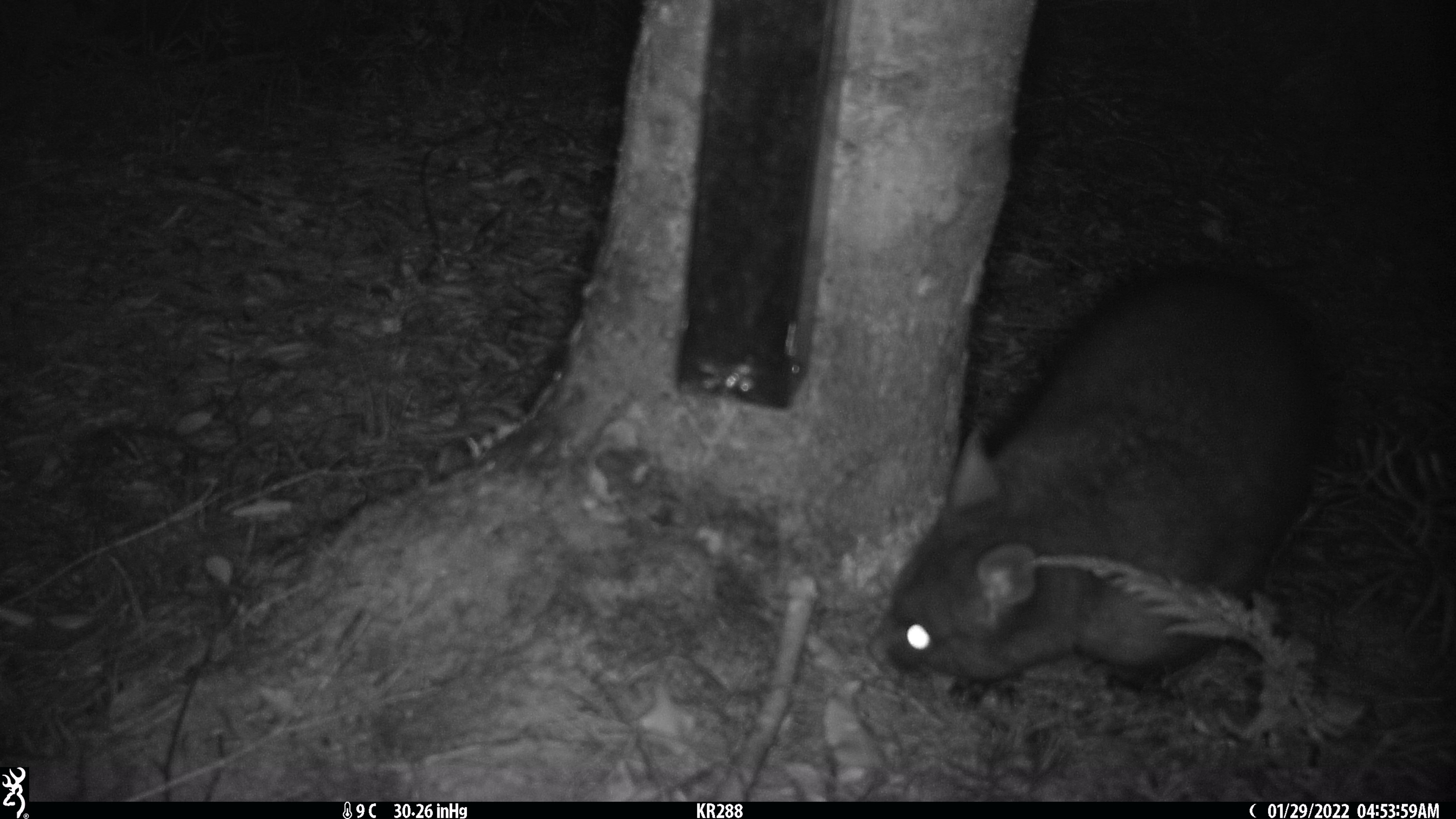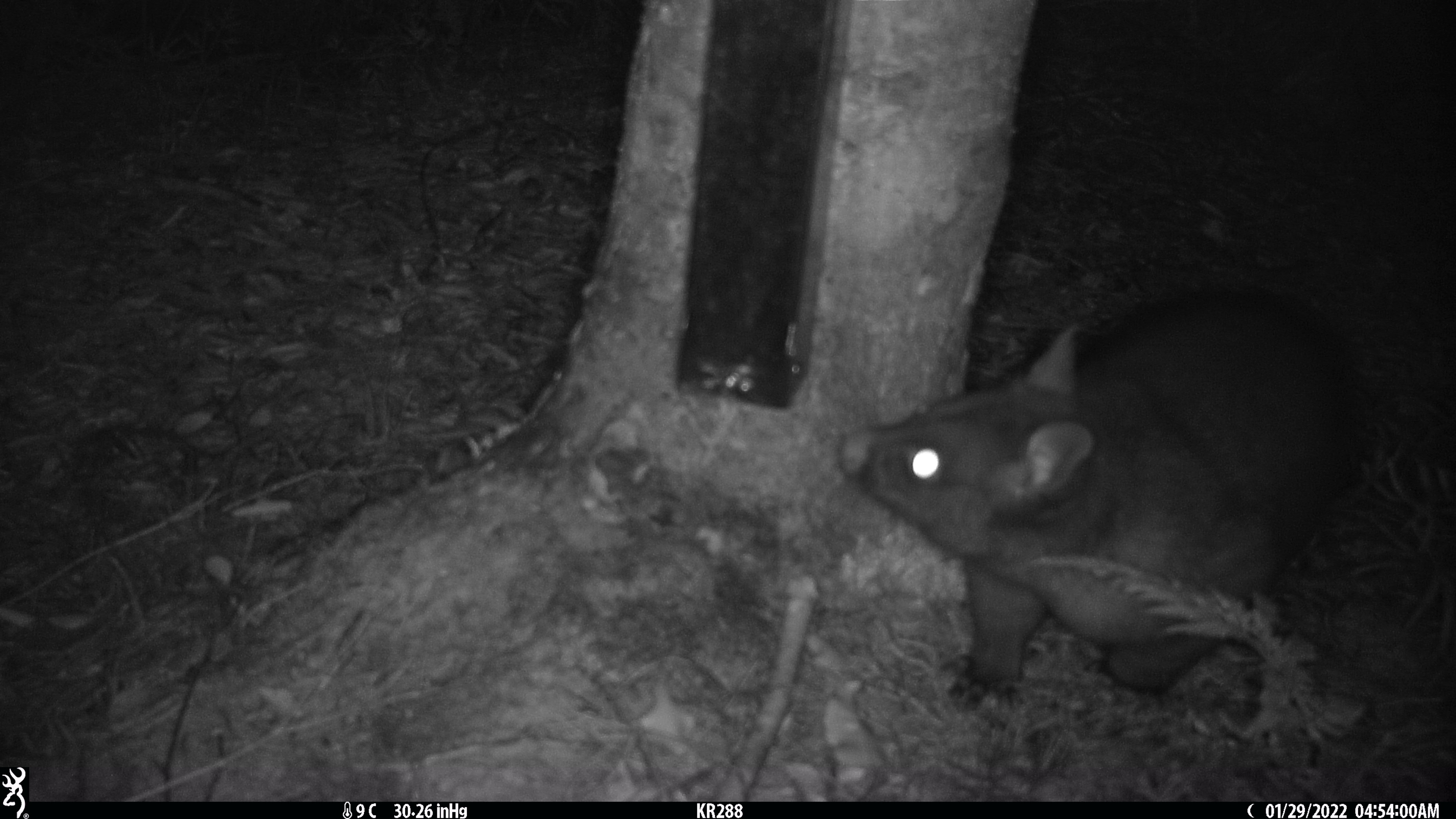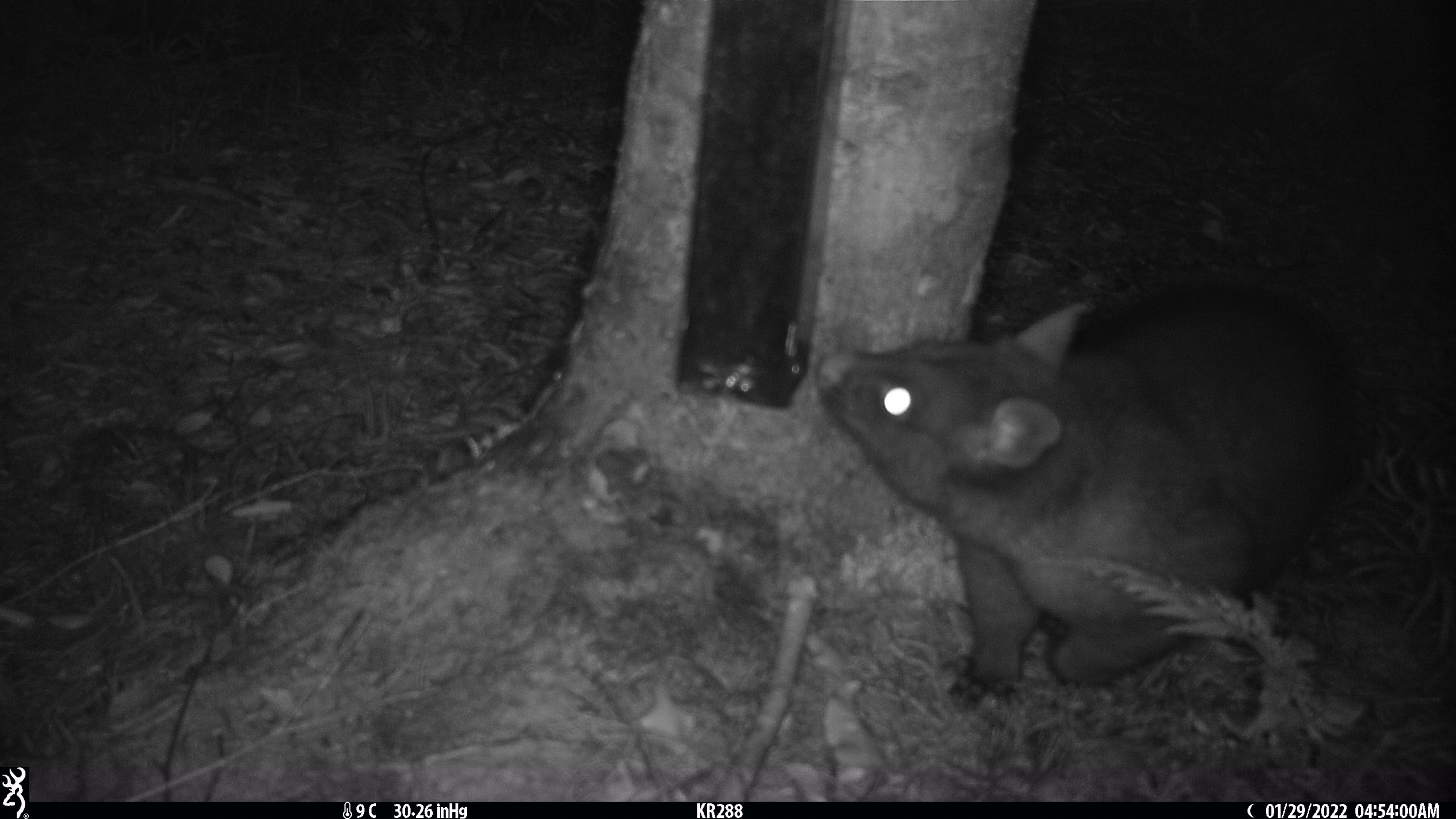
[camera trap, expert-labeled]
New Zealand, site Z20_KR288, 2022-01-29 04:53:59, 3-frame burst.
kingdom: Animalia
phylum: Chordata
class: Mammalia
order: Diprotodontia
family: Phalangeridae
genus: Trichosurus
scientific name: Trichosurus vulpecula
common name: common brushtail possum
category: possum